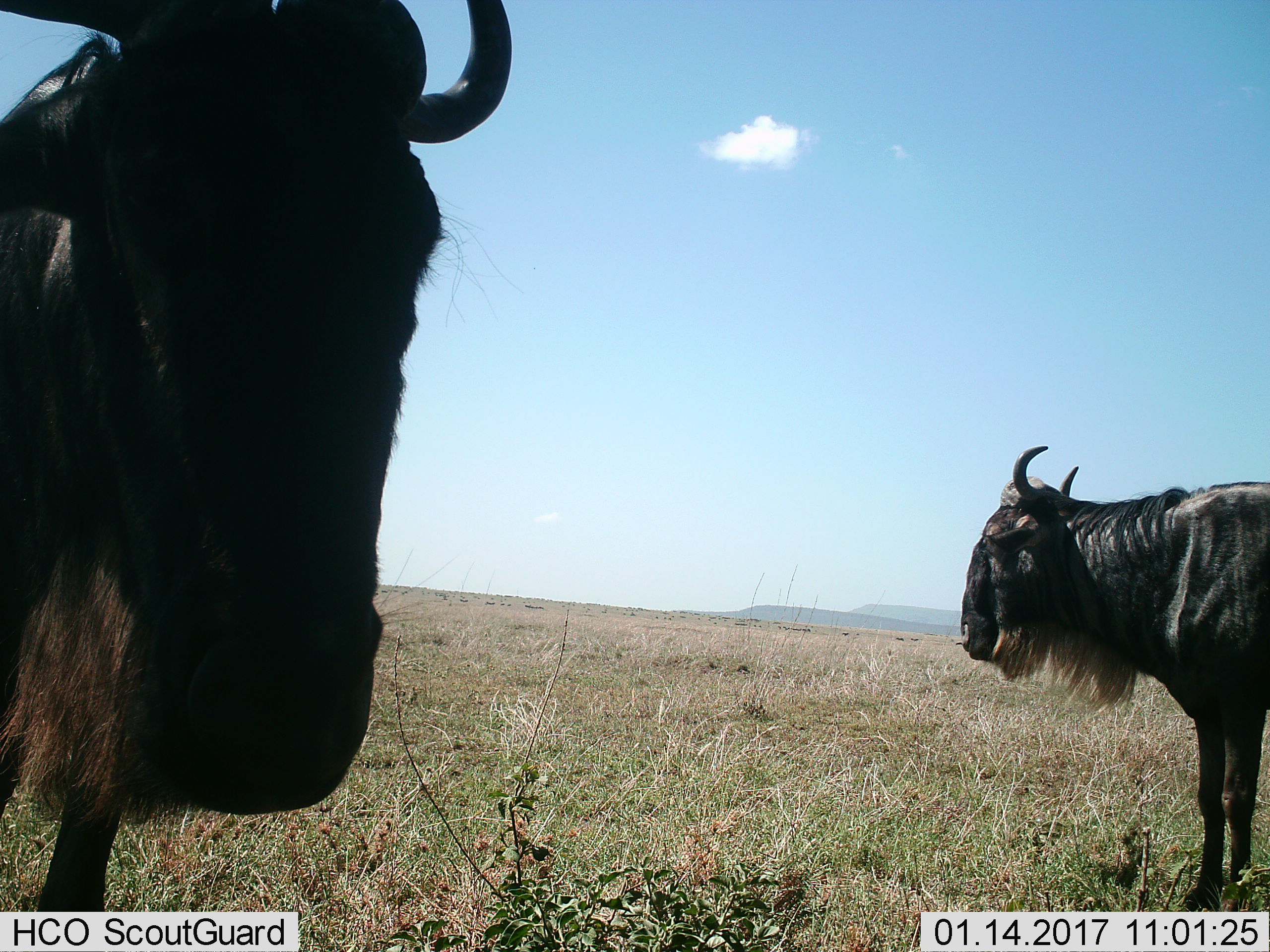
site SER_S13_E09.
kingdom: Animalia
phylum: Chordata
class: Mammalia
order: Artiodactyla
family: Bovidae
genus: Connochaetes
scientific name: Connochaetes taurinus taurinus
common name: blue wildebeest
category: wildebeestblue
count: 2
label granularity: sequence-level